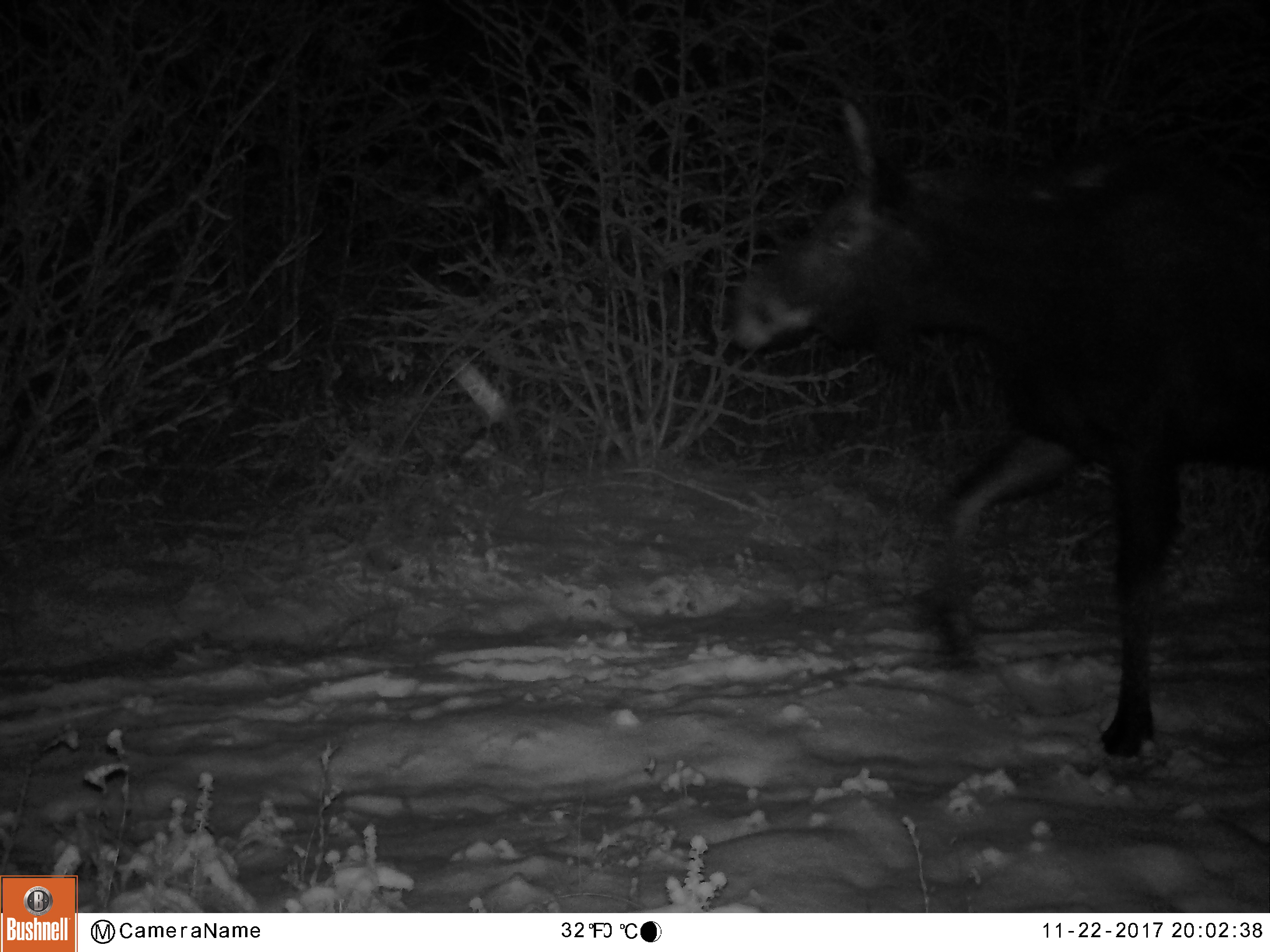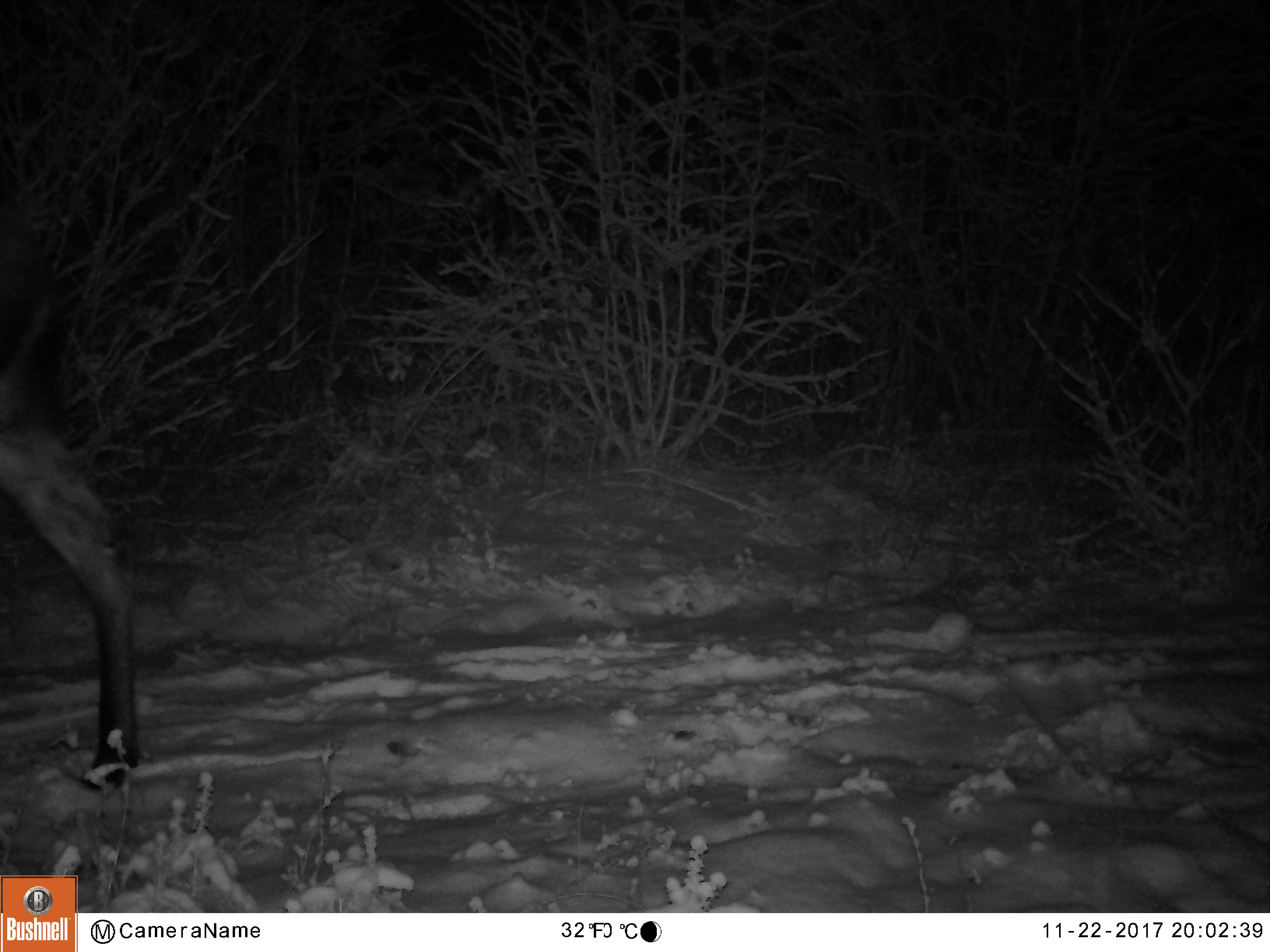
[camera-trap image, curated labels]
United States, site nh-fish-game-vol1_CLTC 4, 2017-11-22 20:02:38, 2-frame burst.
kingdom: Animalia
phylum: Chordata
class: Mammalia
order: Artiodactyla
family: Cervidae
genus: Alces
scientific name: Alces alces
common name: moose